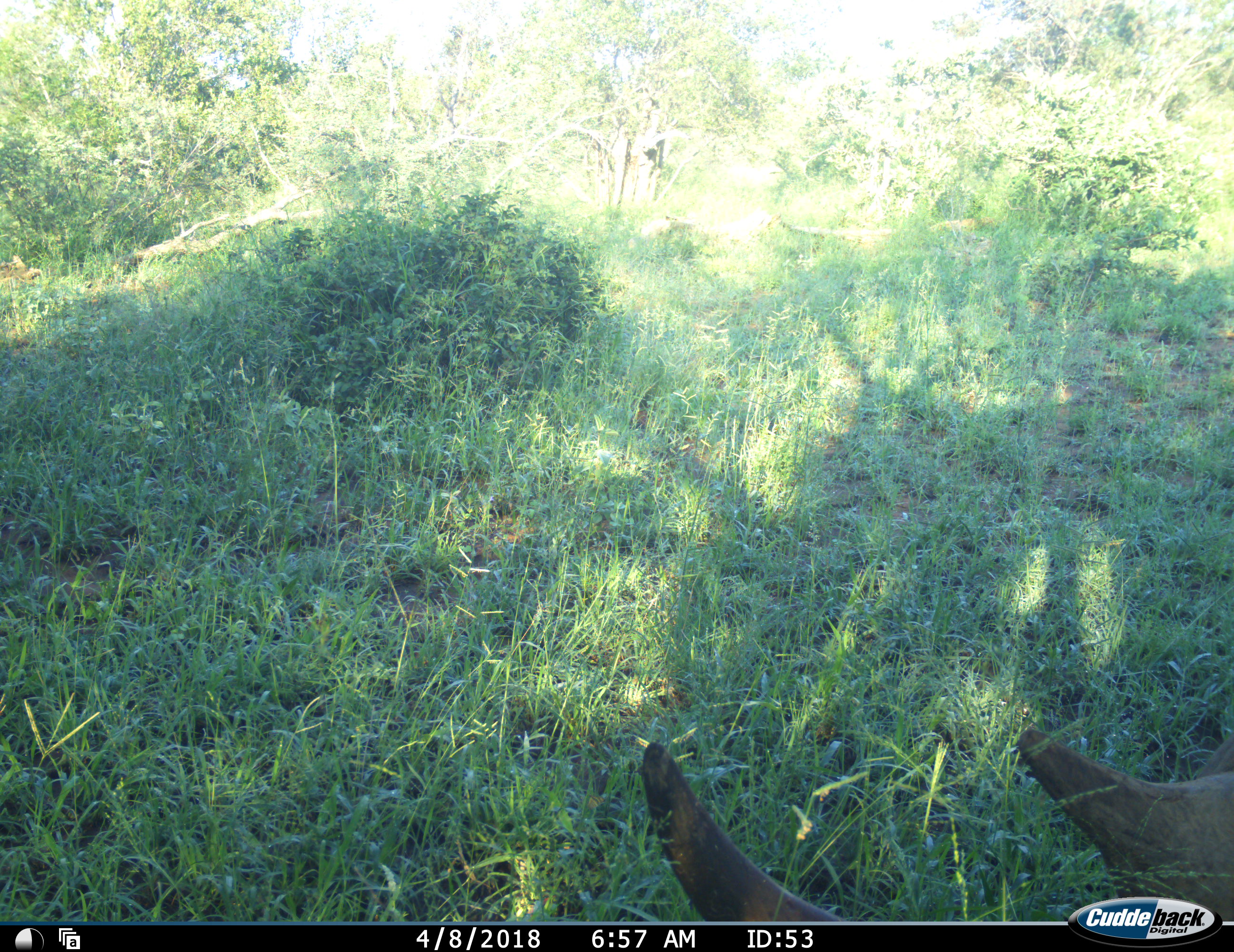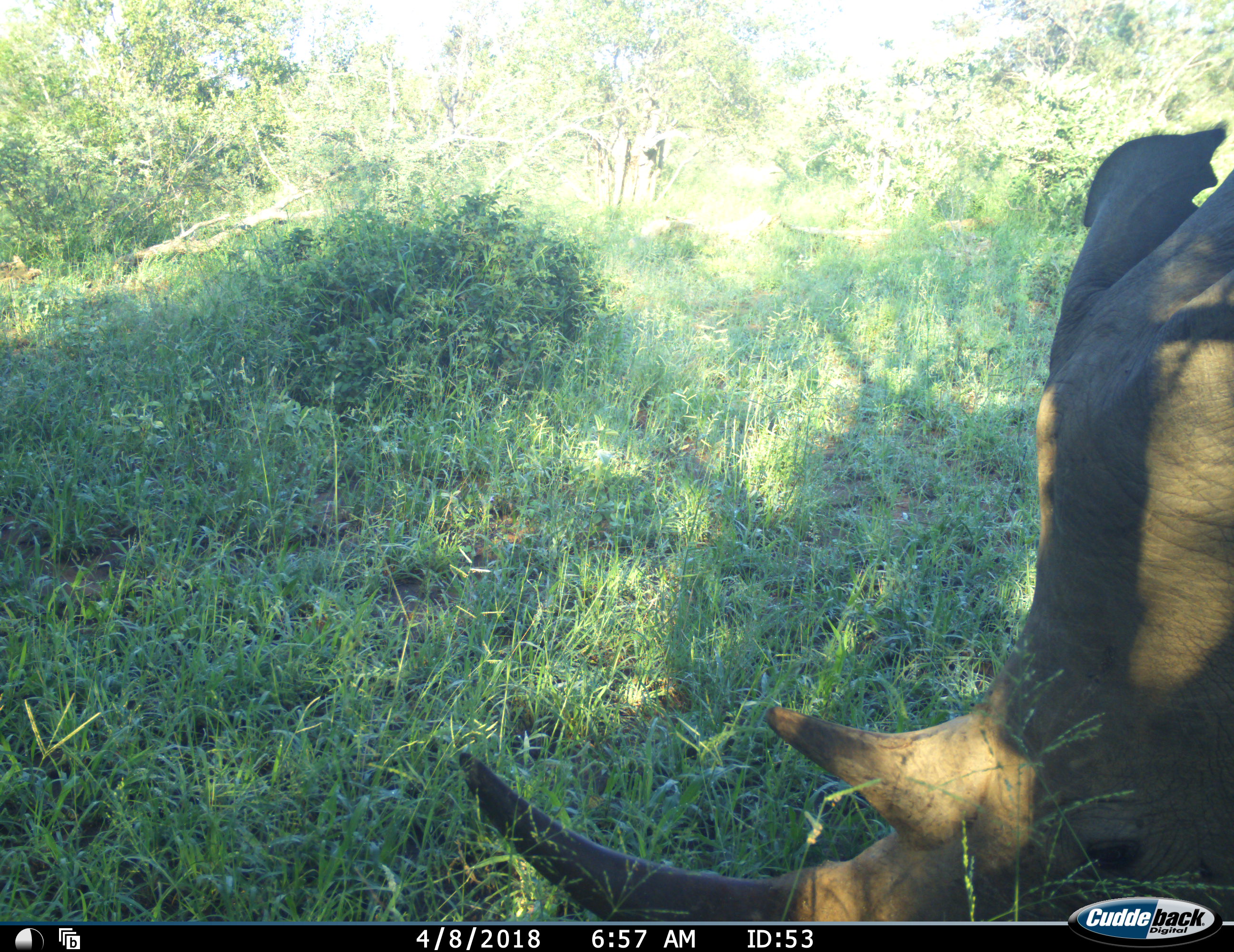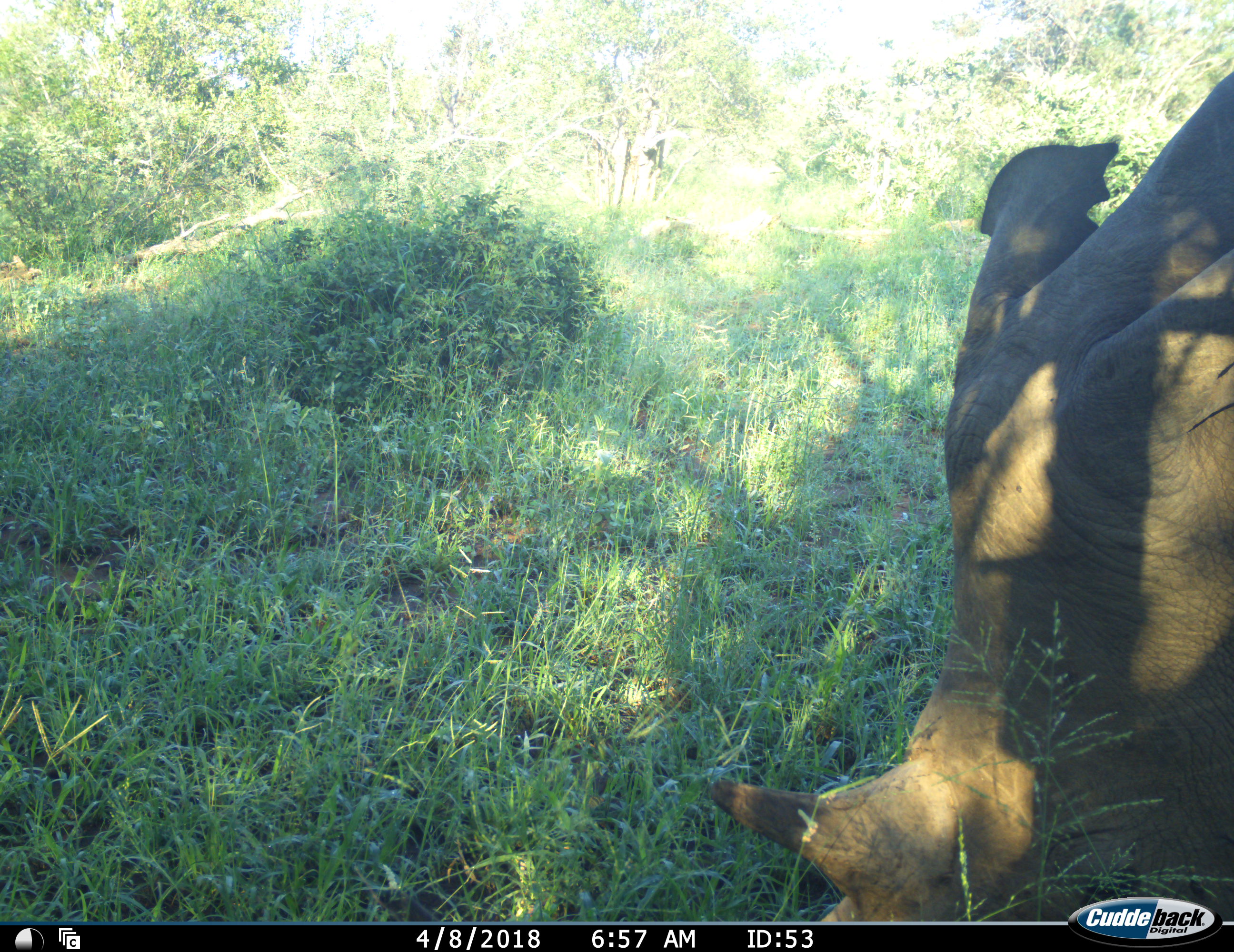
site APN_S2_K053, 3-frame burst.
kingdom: Animalia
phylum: Chordata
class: Mammalia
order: Perissodactyla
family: Rhinocerotidae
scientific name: Rhinocerotidae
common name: unknown rhinoceros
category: rhinocerosunknown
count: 1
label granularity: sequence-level